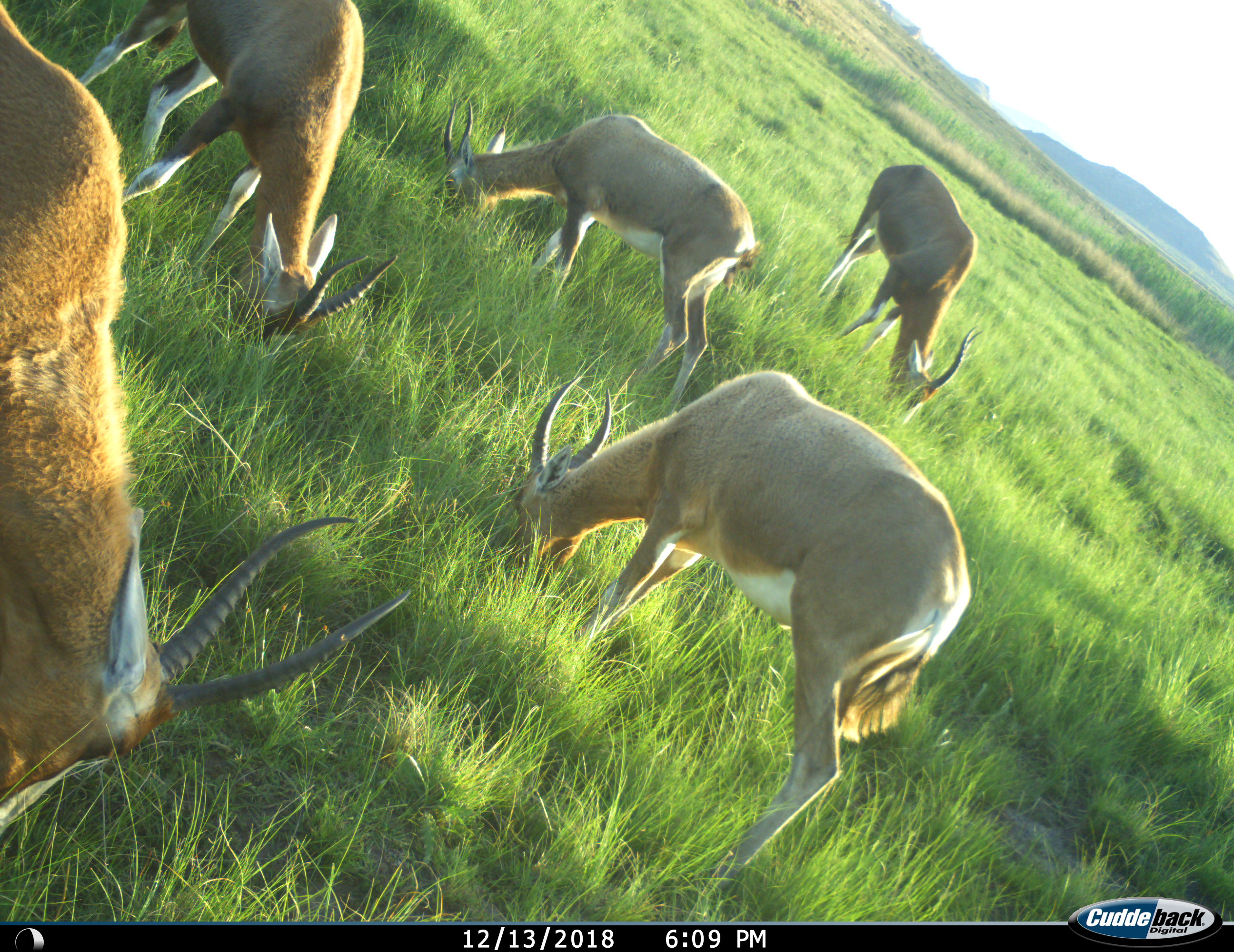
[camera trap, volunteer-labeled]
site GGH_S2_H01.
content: unidentified animal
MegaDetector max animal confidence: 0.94